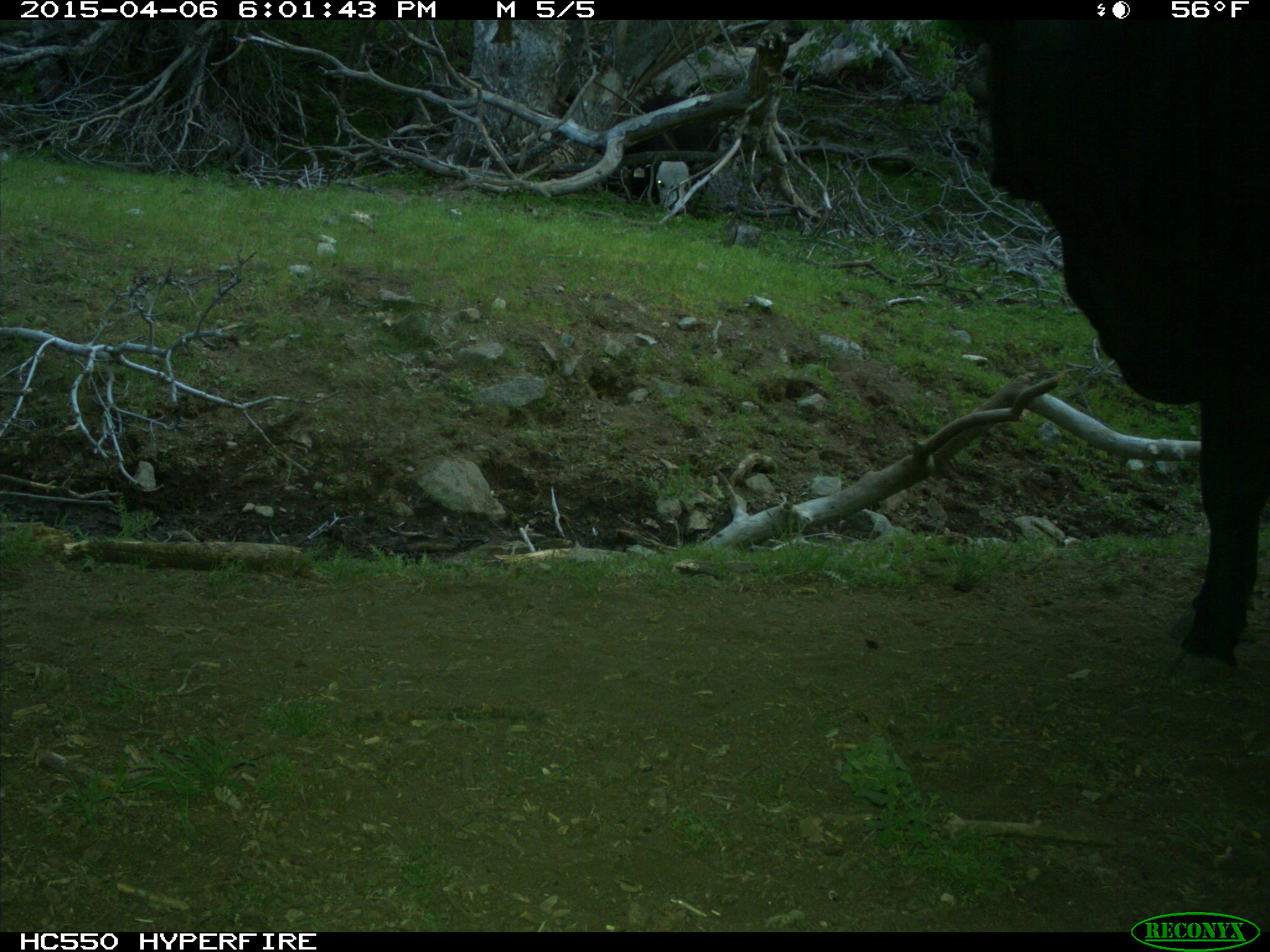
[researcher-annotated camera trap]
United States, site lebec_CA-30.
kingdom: Animalia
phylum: Chordata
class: Mammalia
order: Artiodactyla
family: Bovidae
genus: Bos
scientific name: Bos taurus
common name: domestic cow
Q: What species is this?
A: Bos taurus (domestic cow).